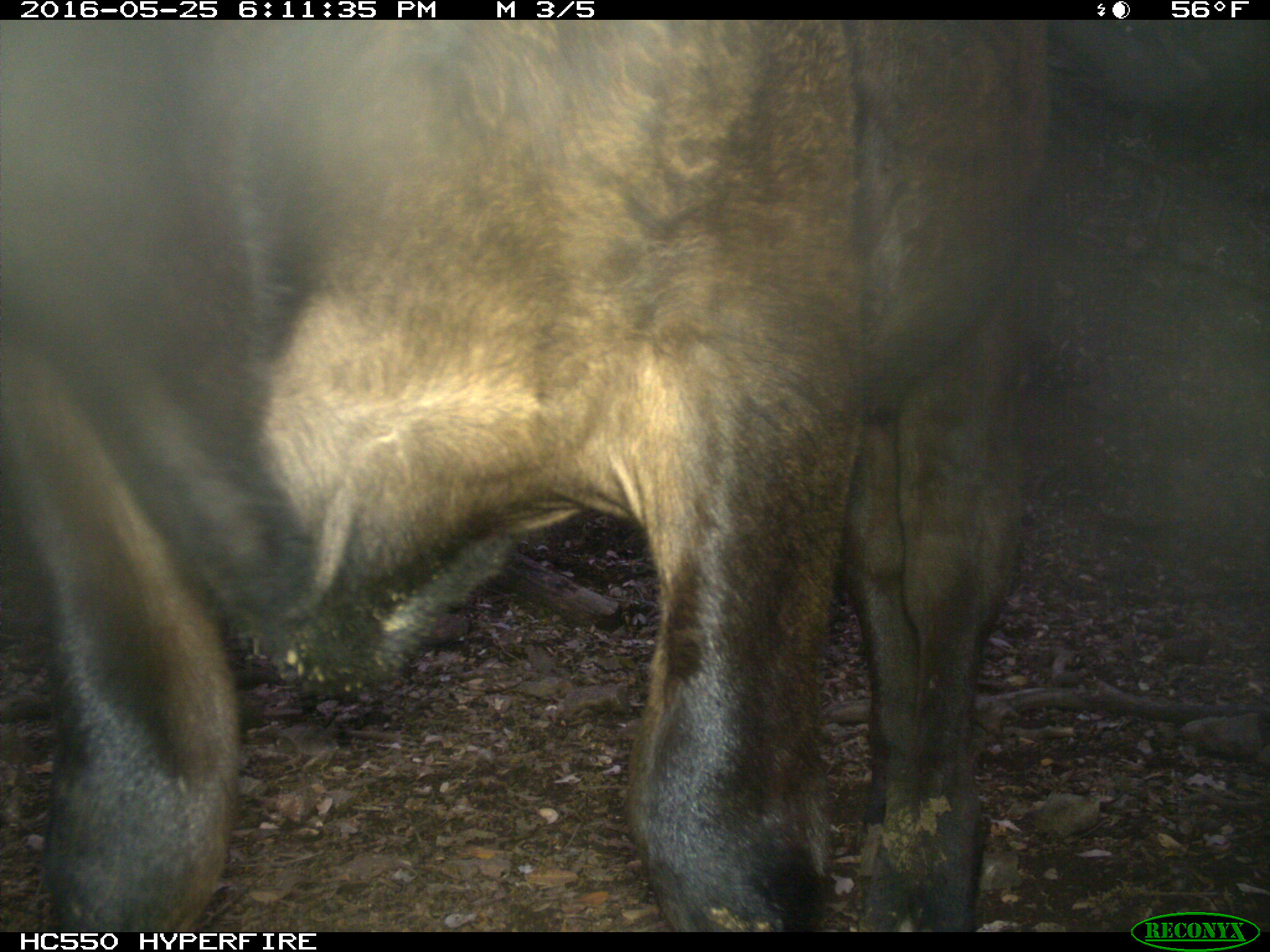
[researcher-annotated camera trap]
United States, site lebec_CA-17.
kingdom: Animalia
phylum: Chordata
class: Mammalia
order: Artiodactyla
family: Bovidae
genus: Bos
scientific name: Bos taurus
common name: domestic cow